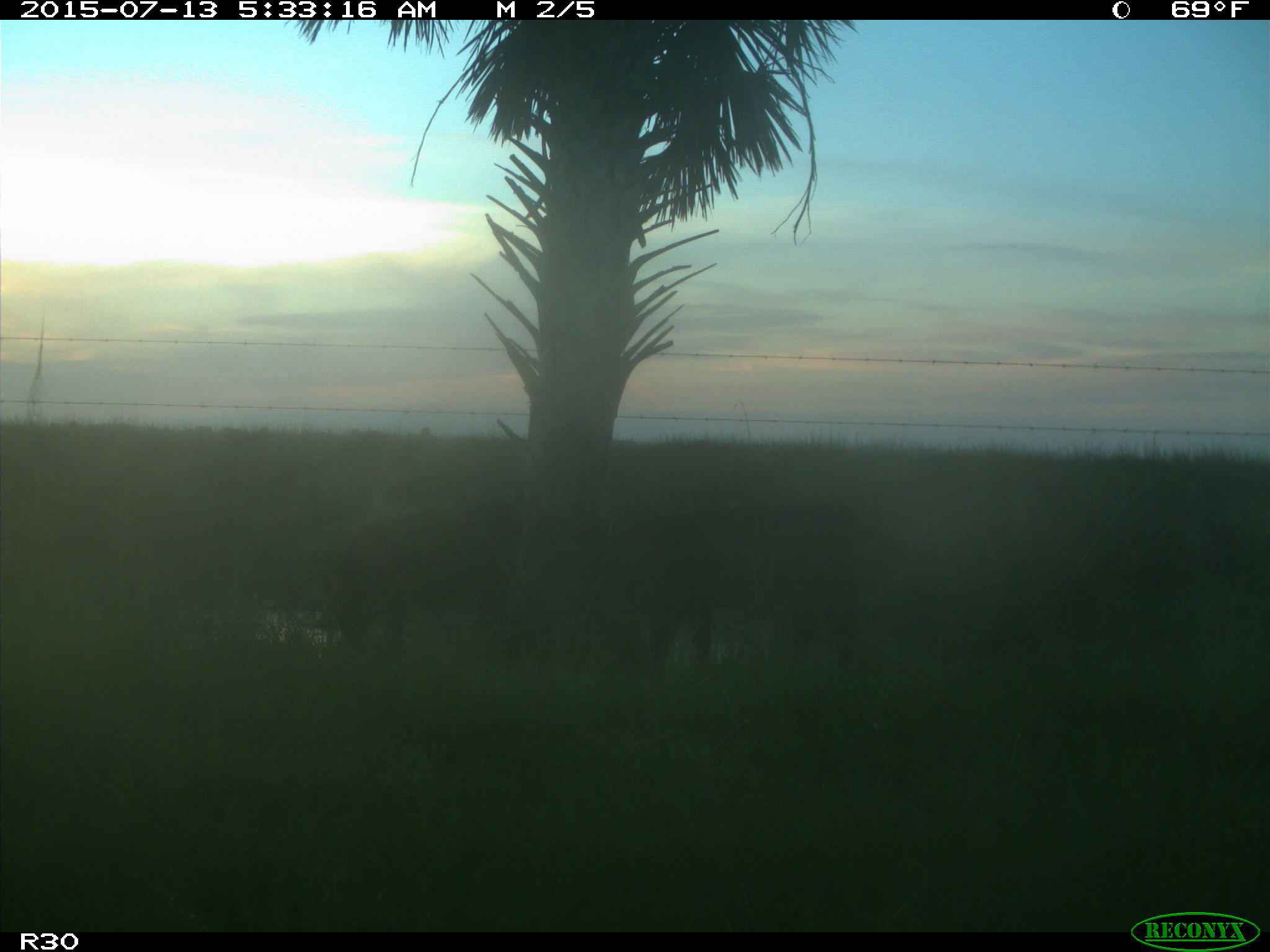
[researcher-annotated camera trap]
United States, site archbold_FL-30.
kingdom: Animalia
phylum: Chordata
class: Mammalia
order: Artiodactyla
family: Bovidae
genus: Bos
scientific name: Bos taurus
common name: domestic cow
Bos taurus (domestic cow).